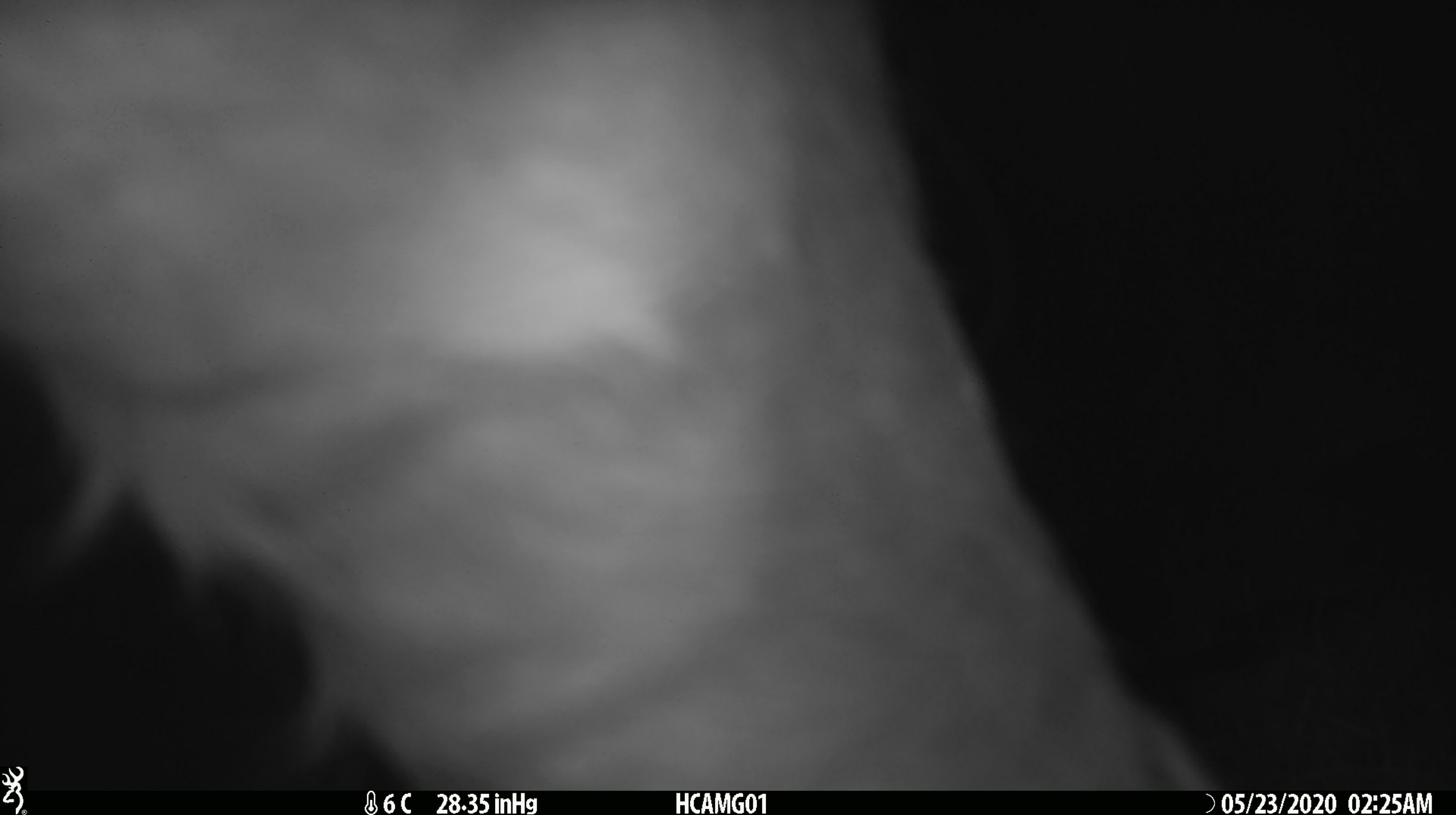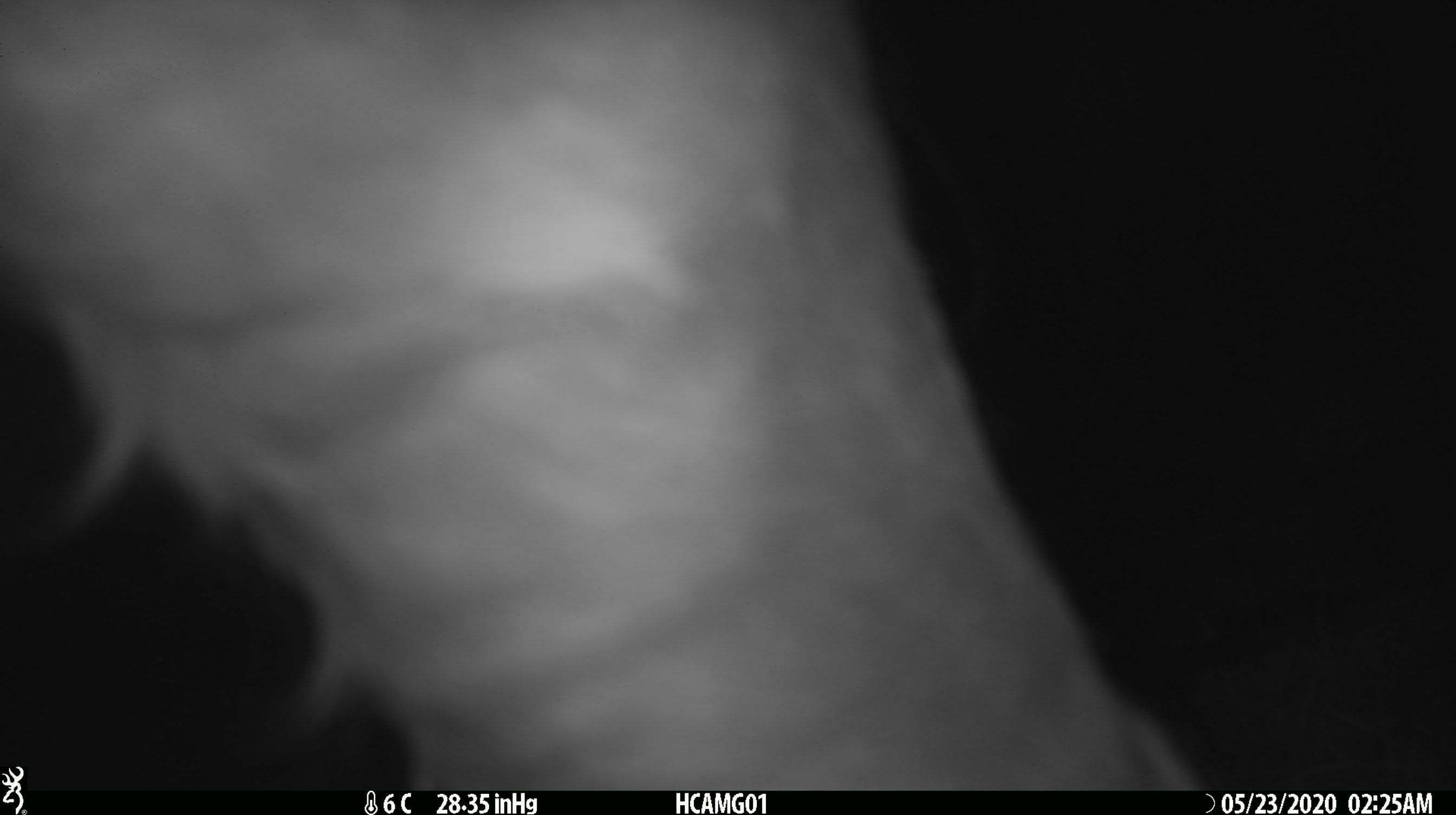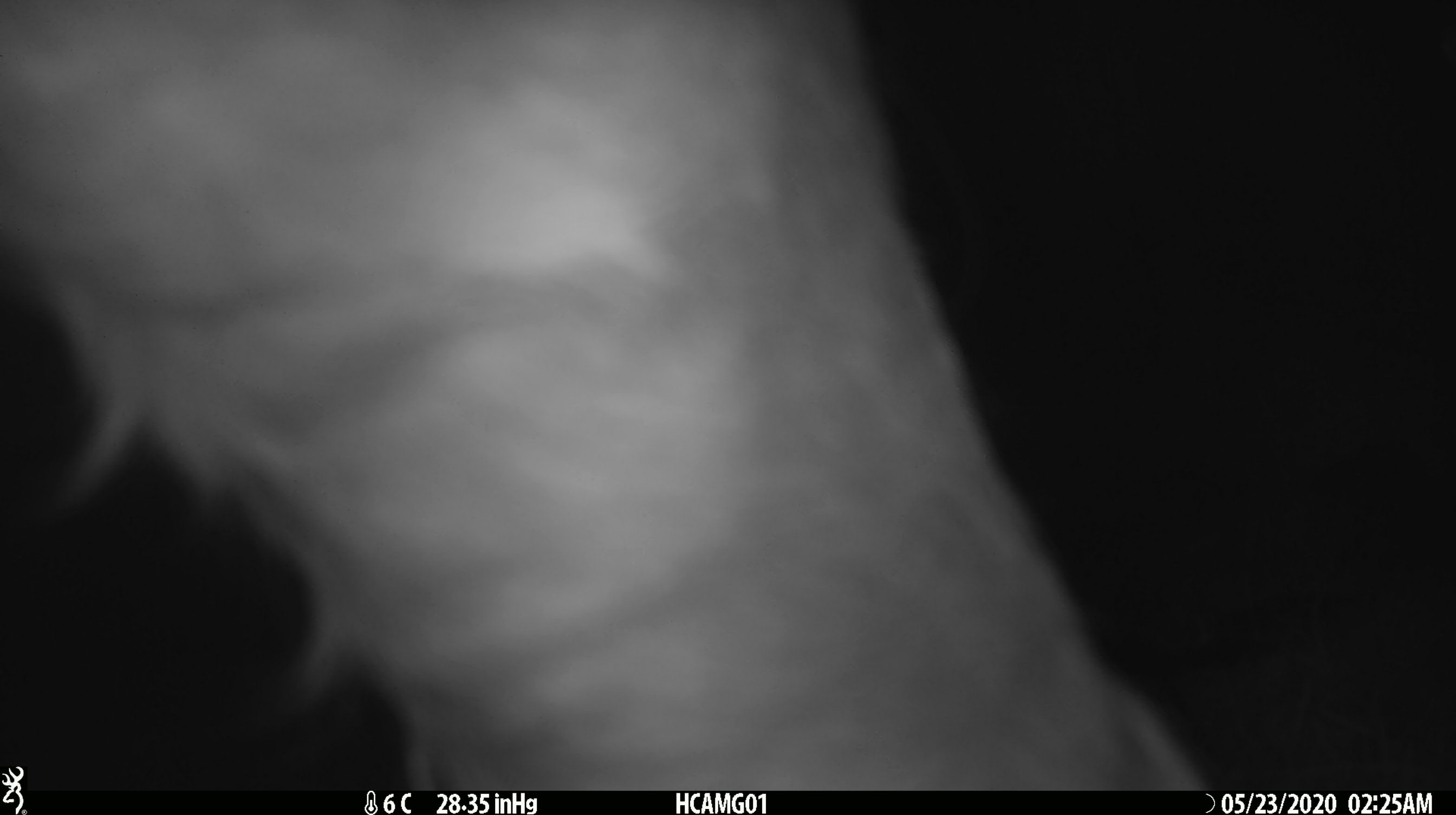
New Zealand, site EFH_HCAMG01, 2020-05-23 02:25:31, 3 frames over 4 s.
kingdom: Animalia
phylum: Chordata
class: Mammalia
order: Artiodactyla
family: Bovidae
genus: Bos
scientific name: Bos taurus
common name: domestic cow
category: cow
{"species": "cow (domestic cow) (Bos taurus)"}